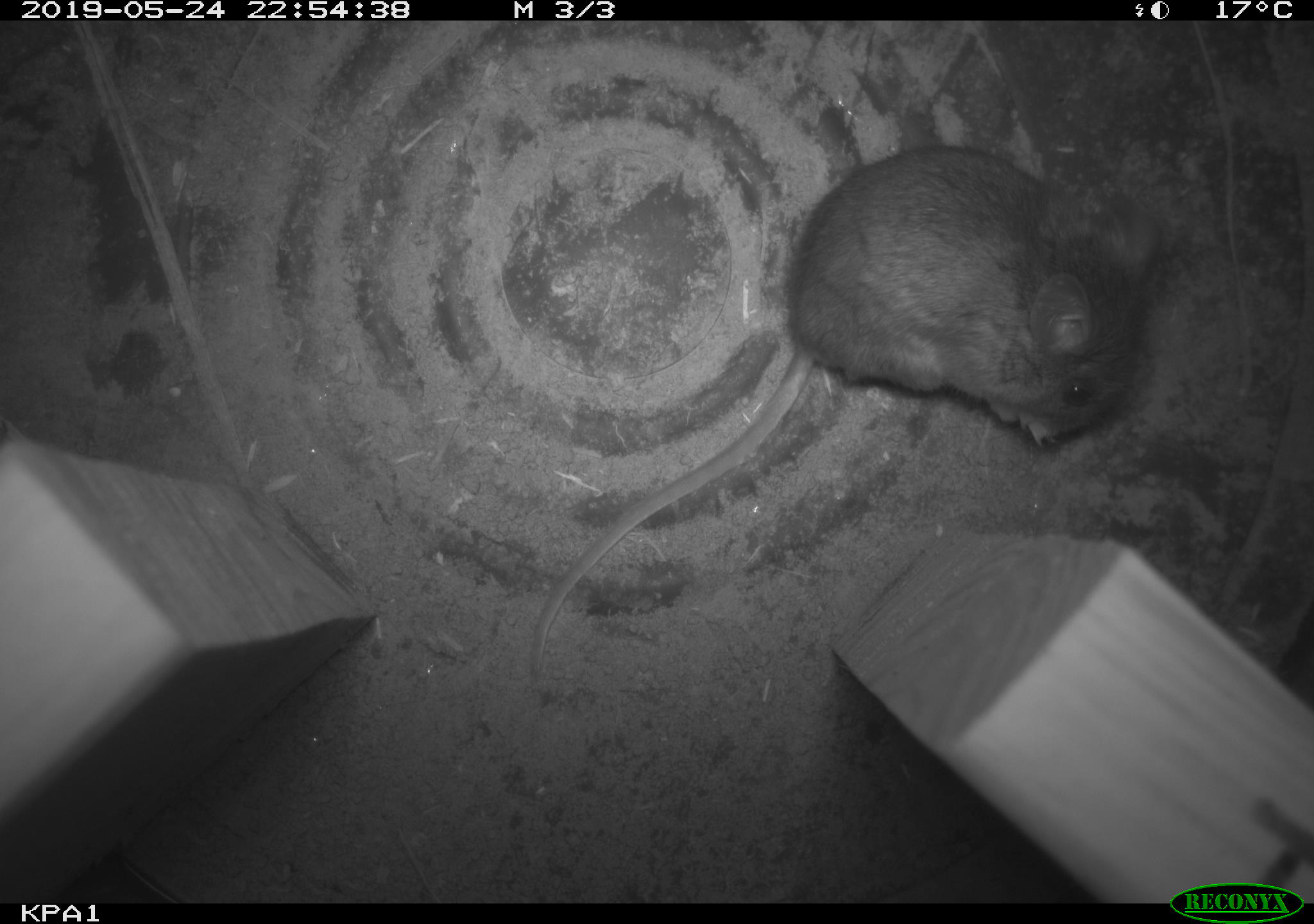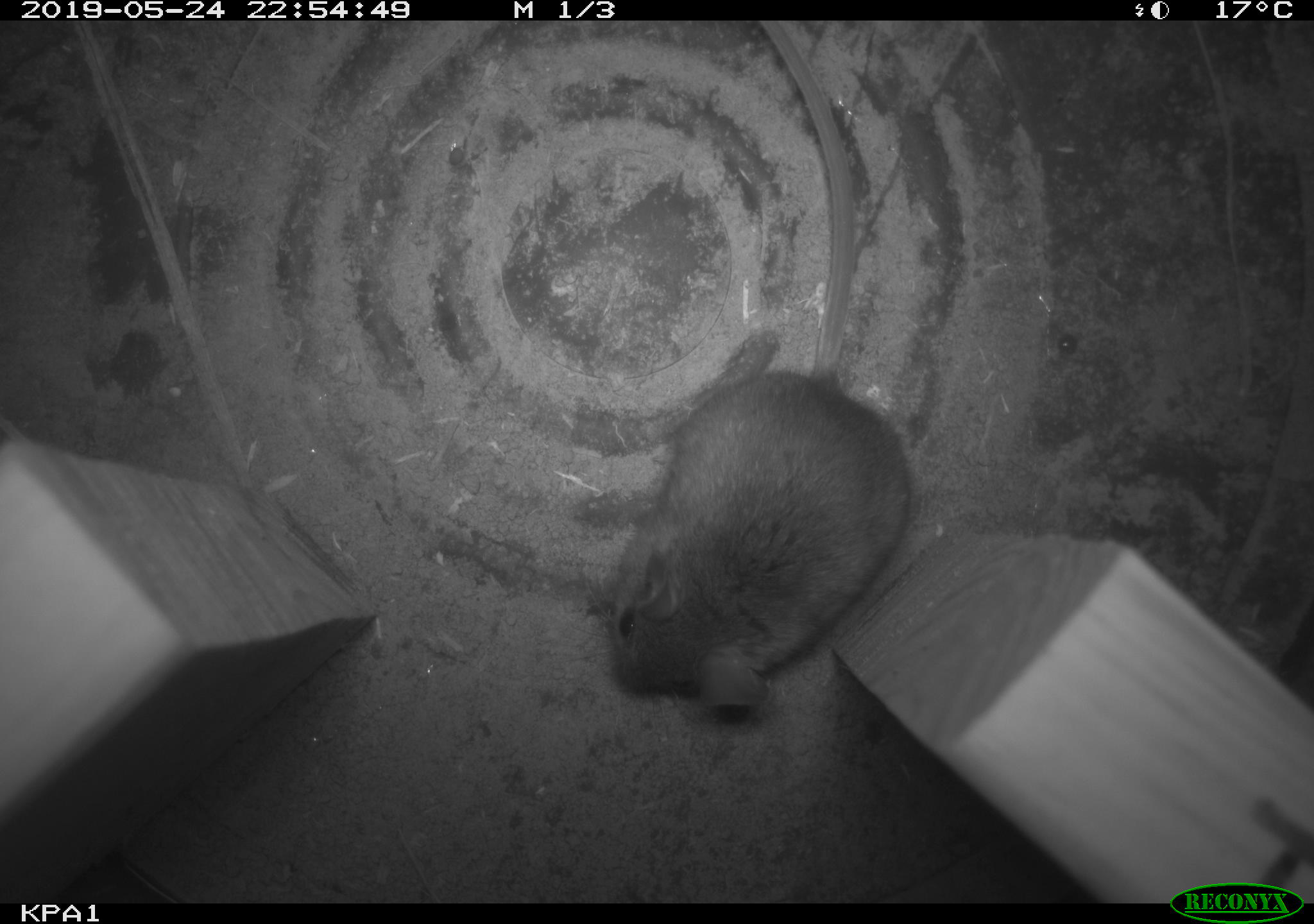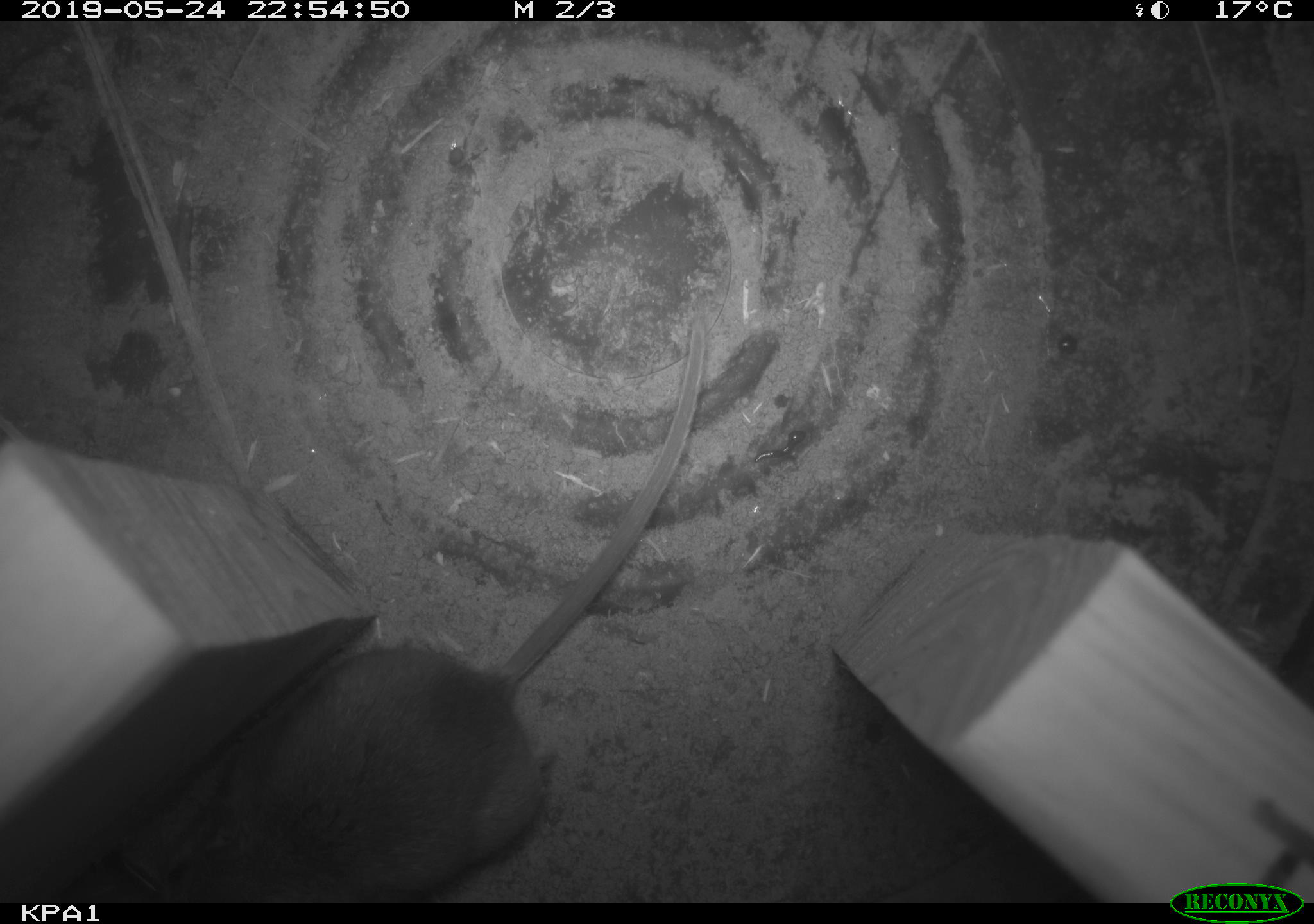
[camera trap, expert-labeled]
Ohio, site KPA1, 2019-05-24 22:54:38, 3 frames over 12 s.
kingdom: Animalia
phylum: Chordata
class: Mammalia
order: Rodentia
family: Cricetidae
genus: Peromyscus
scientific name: Peromyscus leucopus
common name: white-footed mouse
White-footed mouse (Peromyscus leucopus).